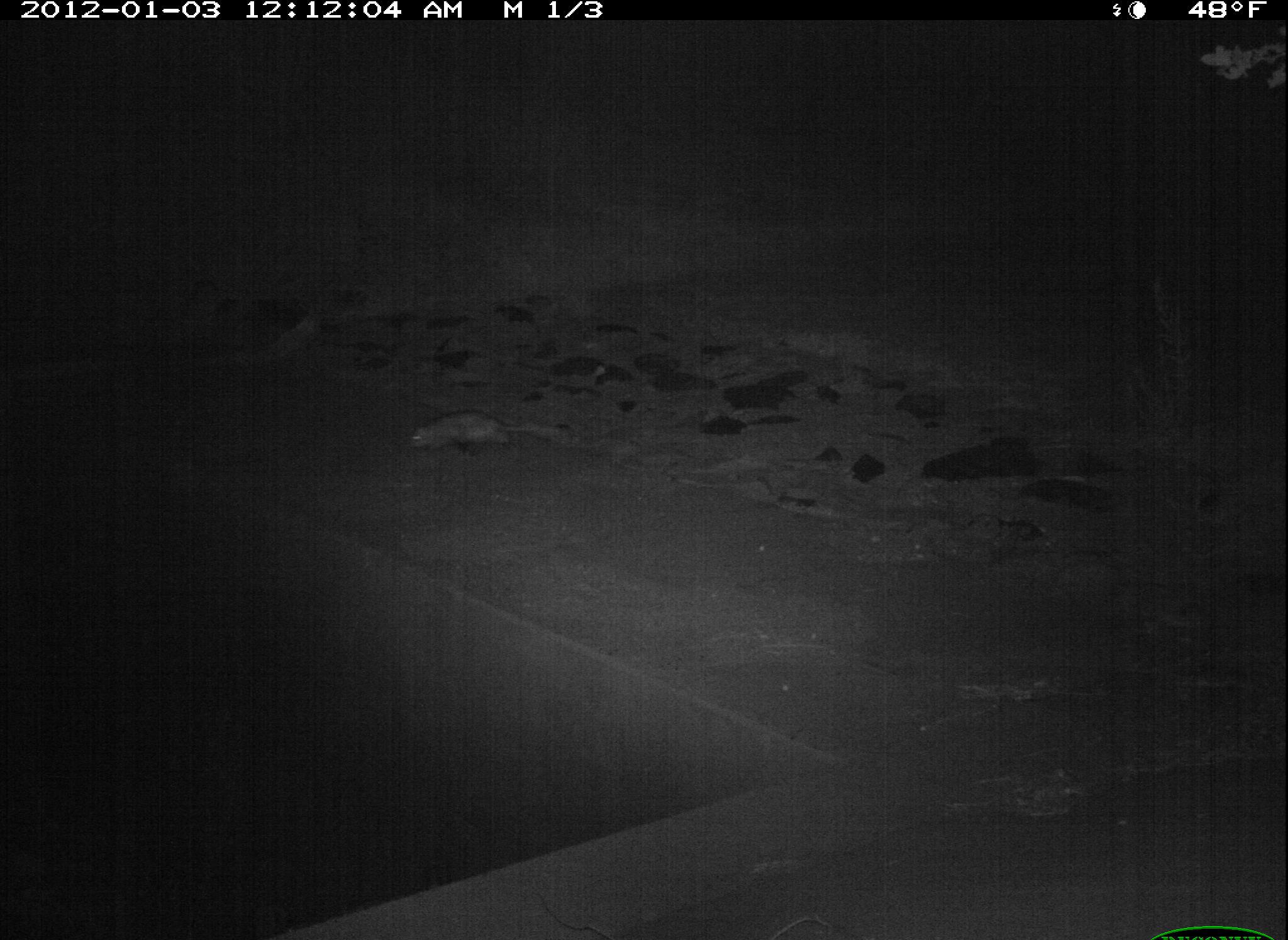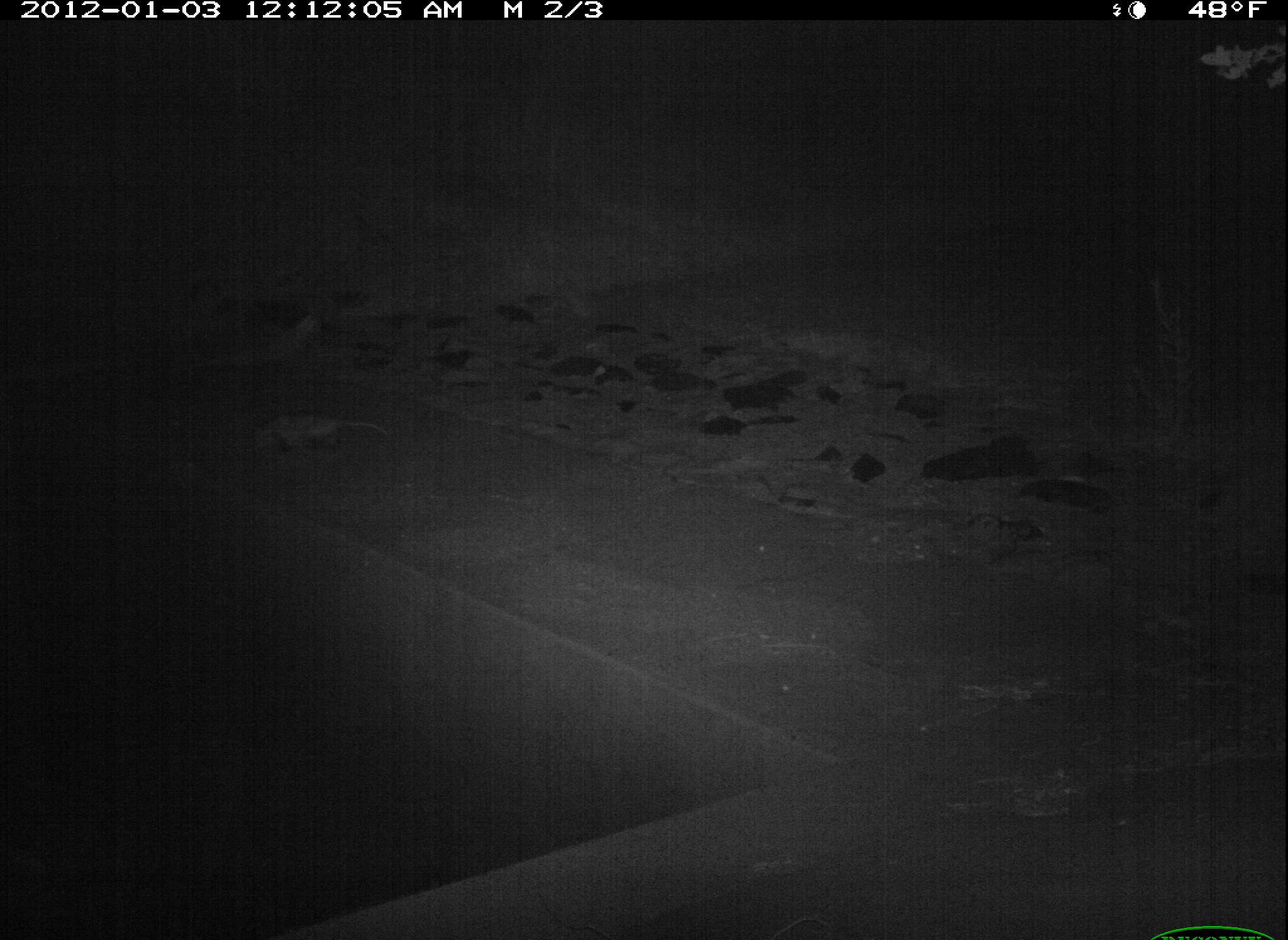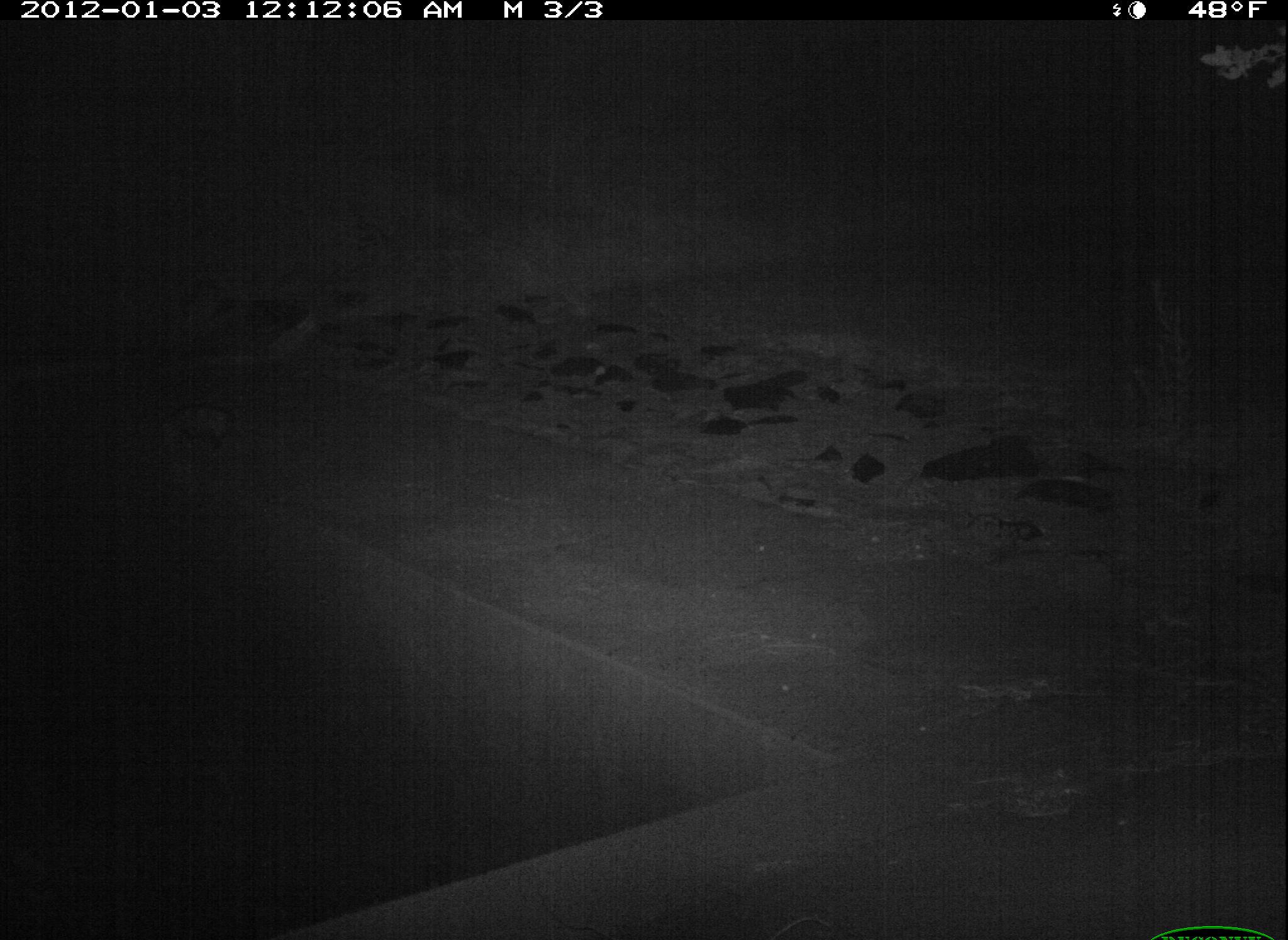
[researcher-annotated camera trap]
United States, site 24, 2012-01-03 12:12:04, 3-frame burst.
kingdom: Animalia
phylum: Chordata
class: Mammalia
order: Didelphimorphia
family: Didelphidae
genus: Didelphis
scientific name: Didelphis virginiana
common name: virginia opossum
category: opossum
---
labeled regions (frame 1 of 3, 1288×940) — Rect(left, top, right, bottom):
opossum: Rect(409, 413, 542, 456)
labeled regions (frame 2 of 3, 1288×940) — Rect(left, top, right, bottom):
opossum: Rect(249, 414, 386, 452)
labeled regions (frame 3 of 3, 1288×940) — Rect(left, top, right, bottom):
opossum: Rect(156, 400, 263, 449)